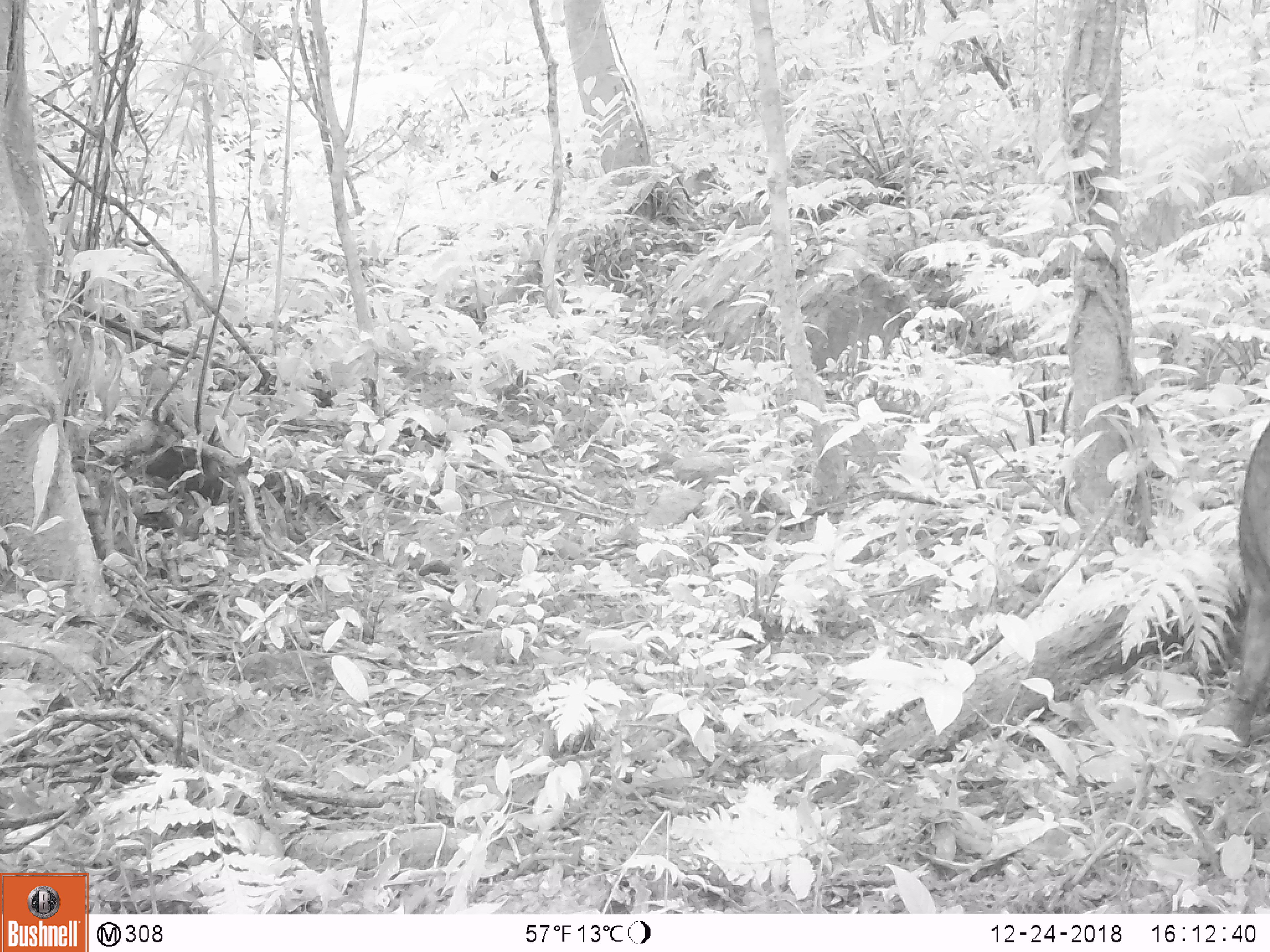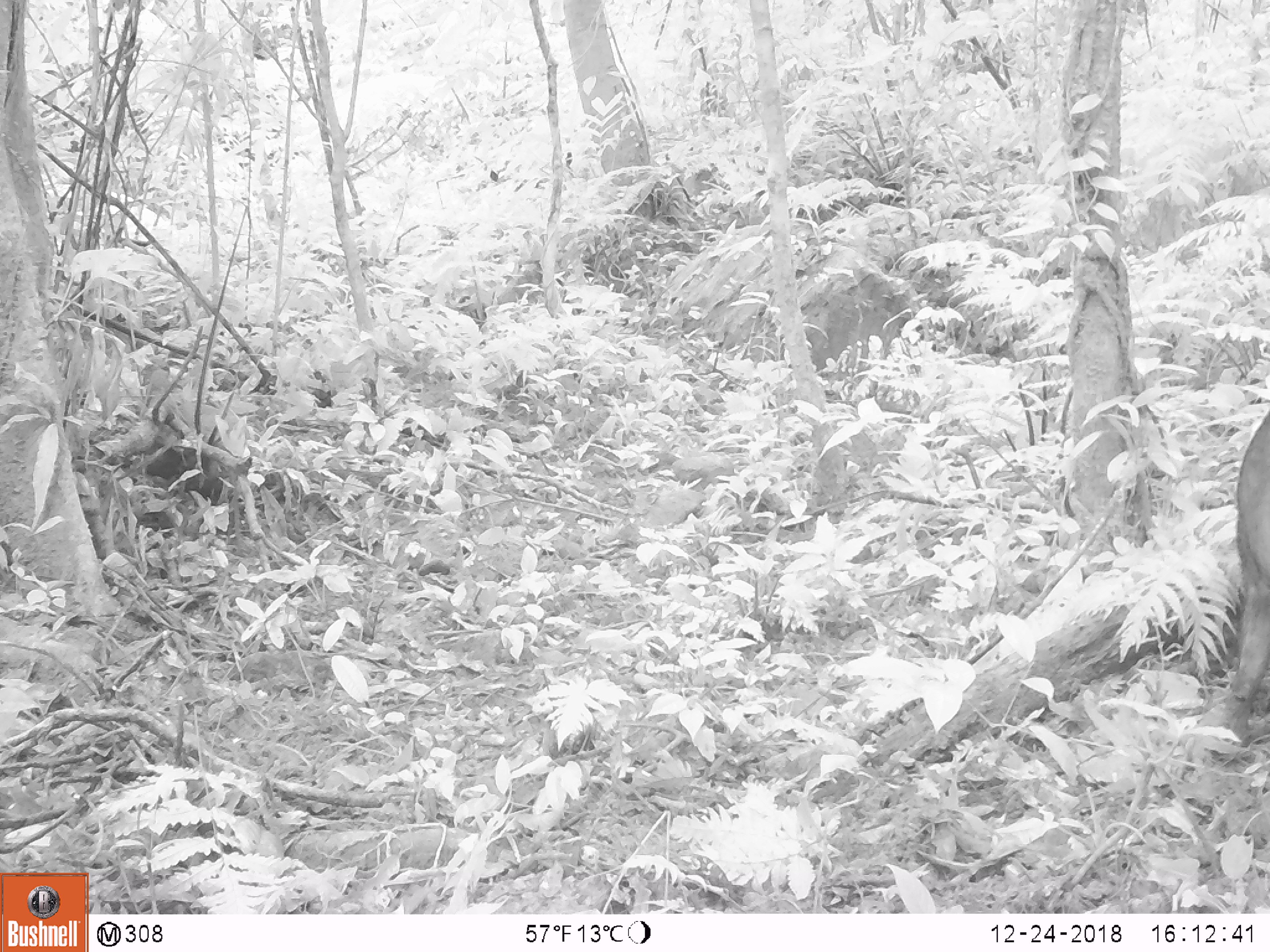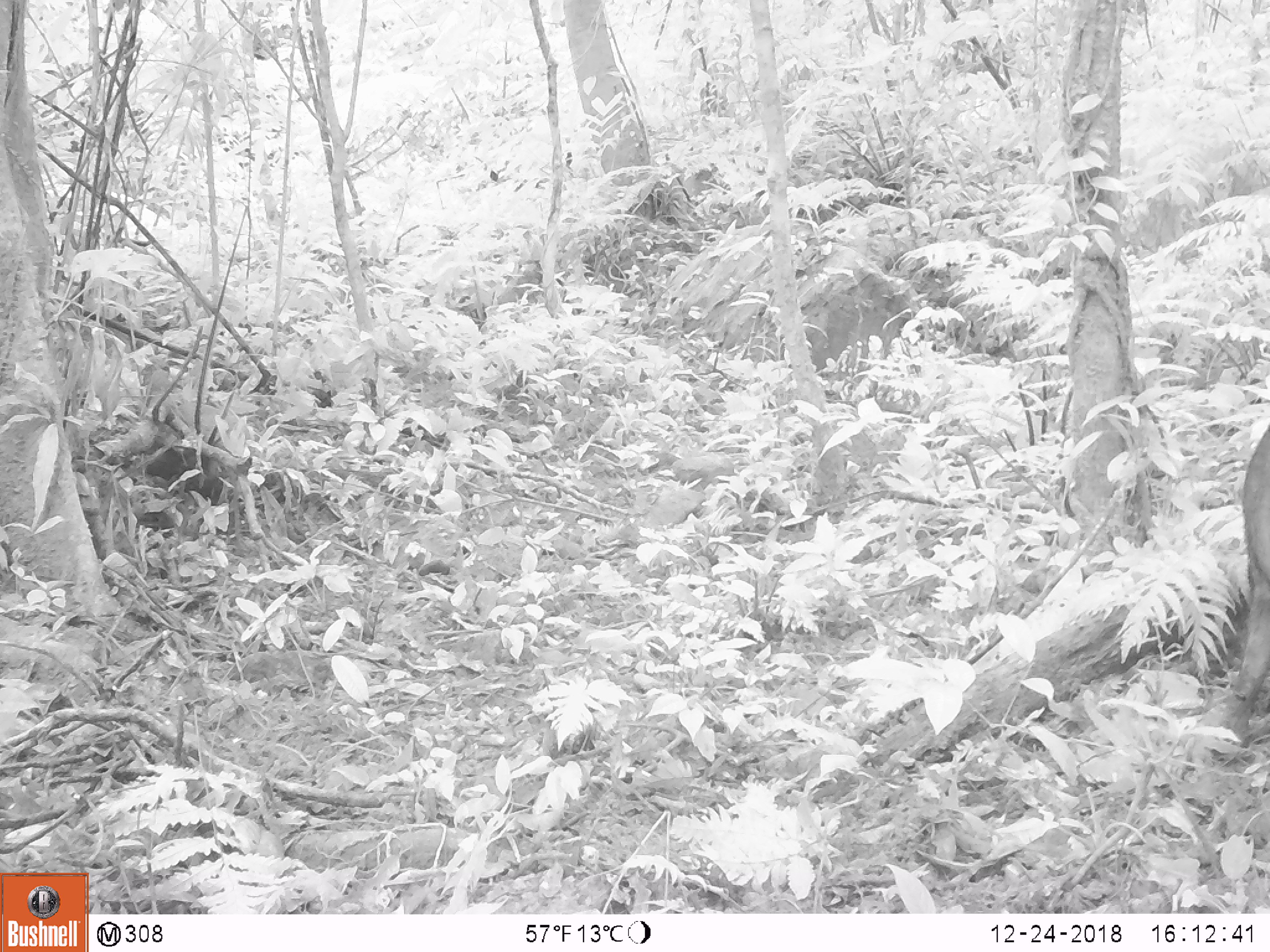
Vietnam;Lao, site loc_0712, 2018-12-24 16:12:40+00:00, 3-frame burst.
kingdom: Animalia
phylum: Chordata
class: Mammalia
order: Artiodactyla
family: Suidae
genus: Sus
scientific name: Sus scrofa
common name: eurasian wild pig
Eurasian wild pig (Sus scrofa). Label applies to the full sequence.